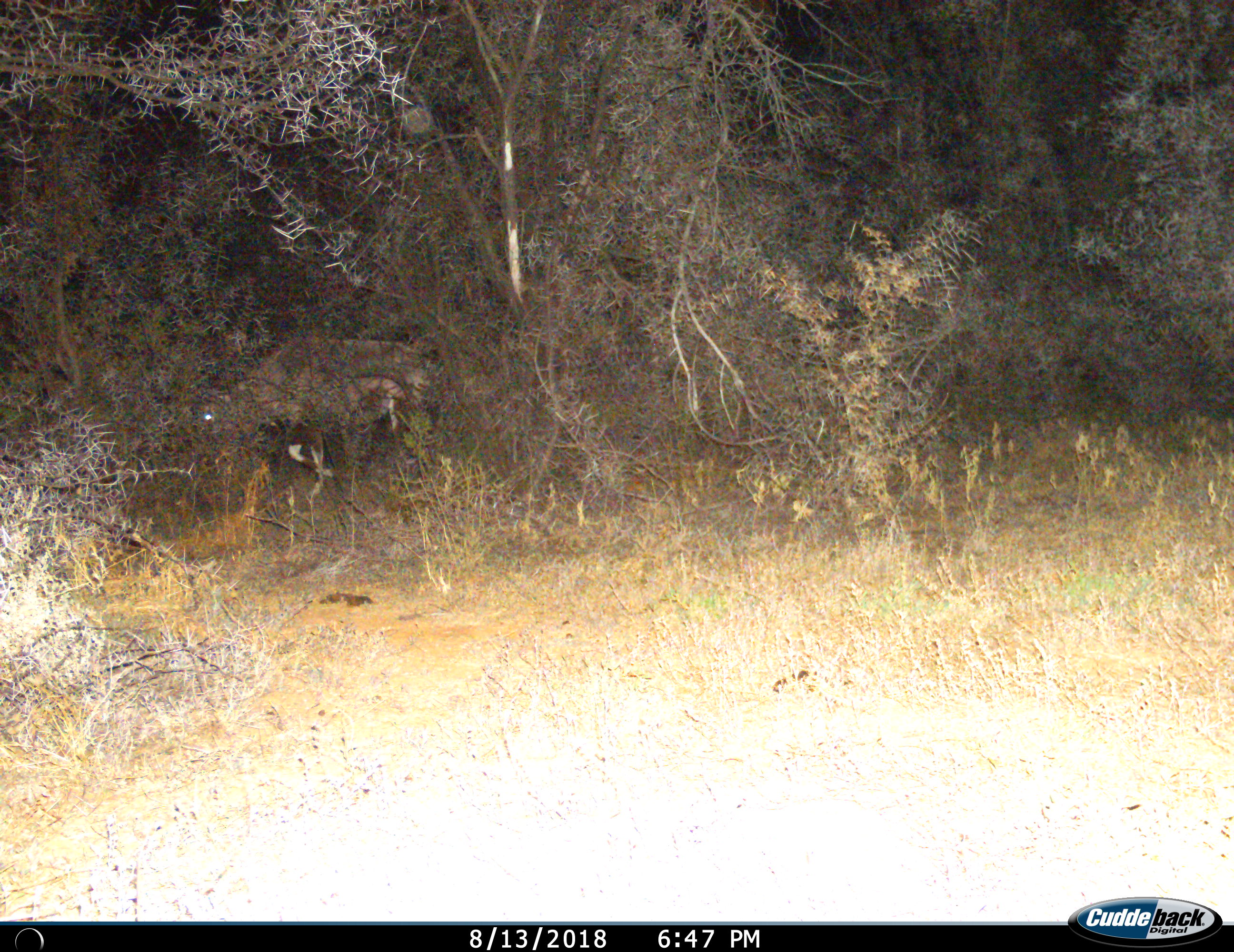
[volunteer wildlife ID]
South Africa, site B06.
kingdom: Animalia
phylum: Chordata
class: Mammalia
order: Artiodactyla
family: Bovidae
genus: Oryx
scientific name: Oryx gazella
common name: gemsbok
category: gemsbokoryx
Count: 1.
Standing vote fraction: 0%.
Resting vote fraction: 0%.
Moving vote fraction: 83%.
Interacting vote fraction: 0%.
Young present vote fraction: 17%.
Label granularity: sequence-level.